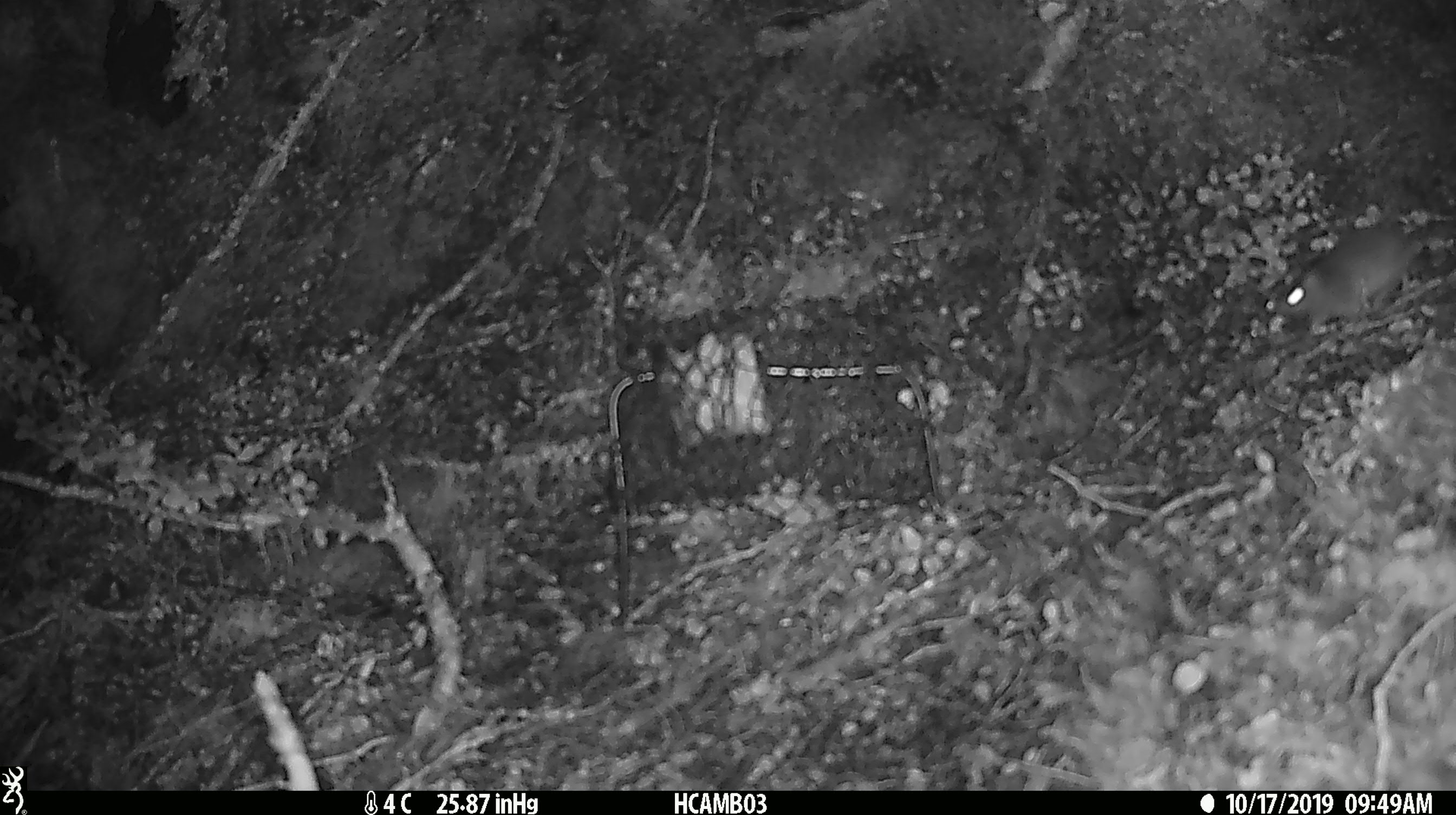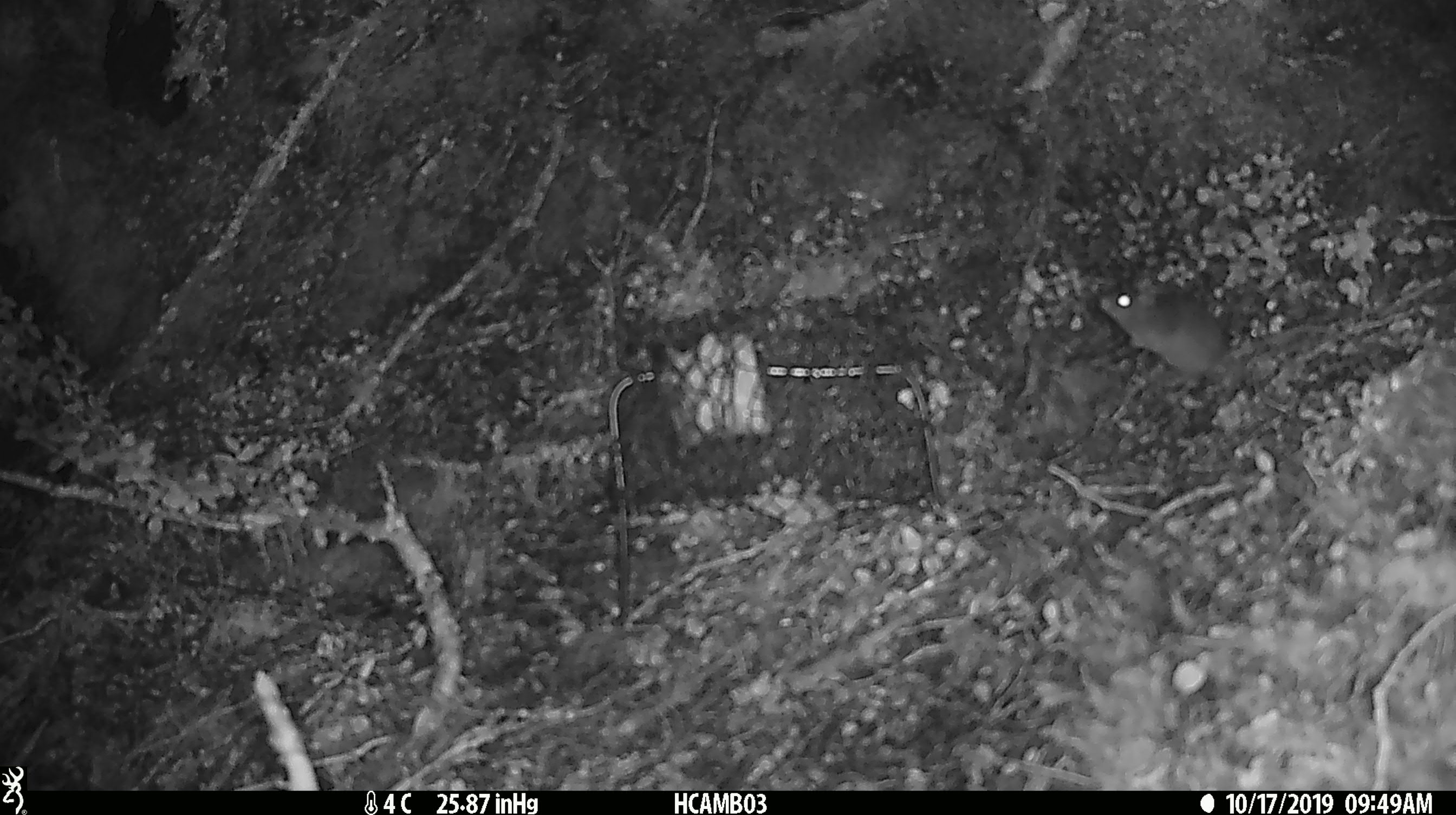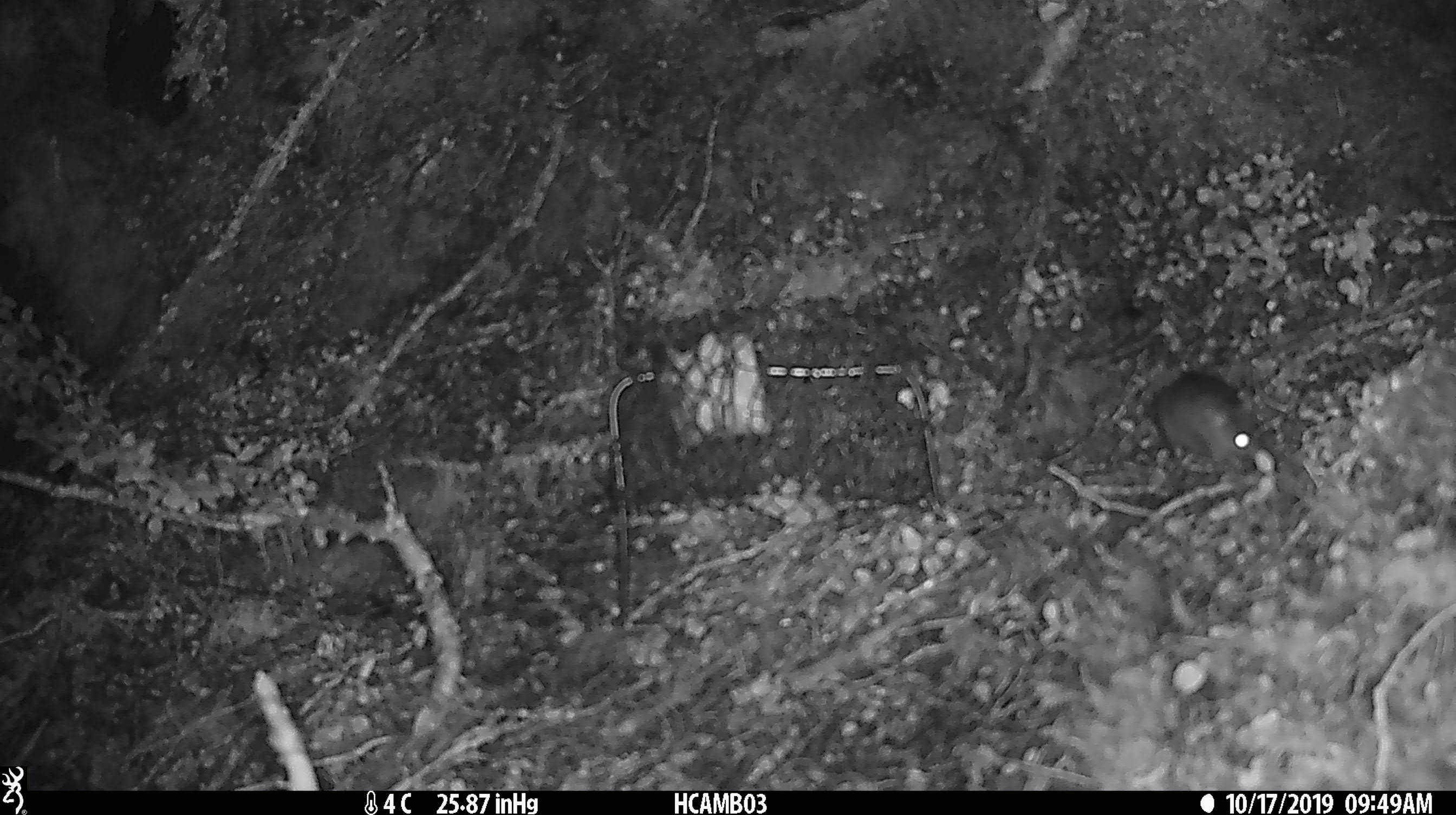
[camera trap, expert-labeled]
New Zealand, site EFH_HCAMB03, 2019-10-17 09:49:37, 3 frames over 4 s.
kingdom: Animalia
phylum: Chordata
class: Mammalia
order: Rodentia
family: Muridae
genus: Mus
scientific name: Mus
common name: mouse